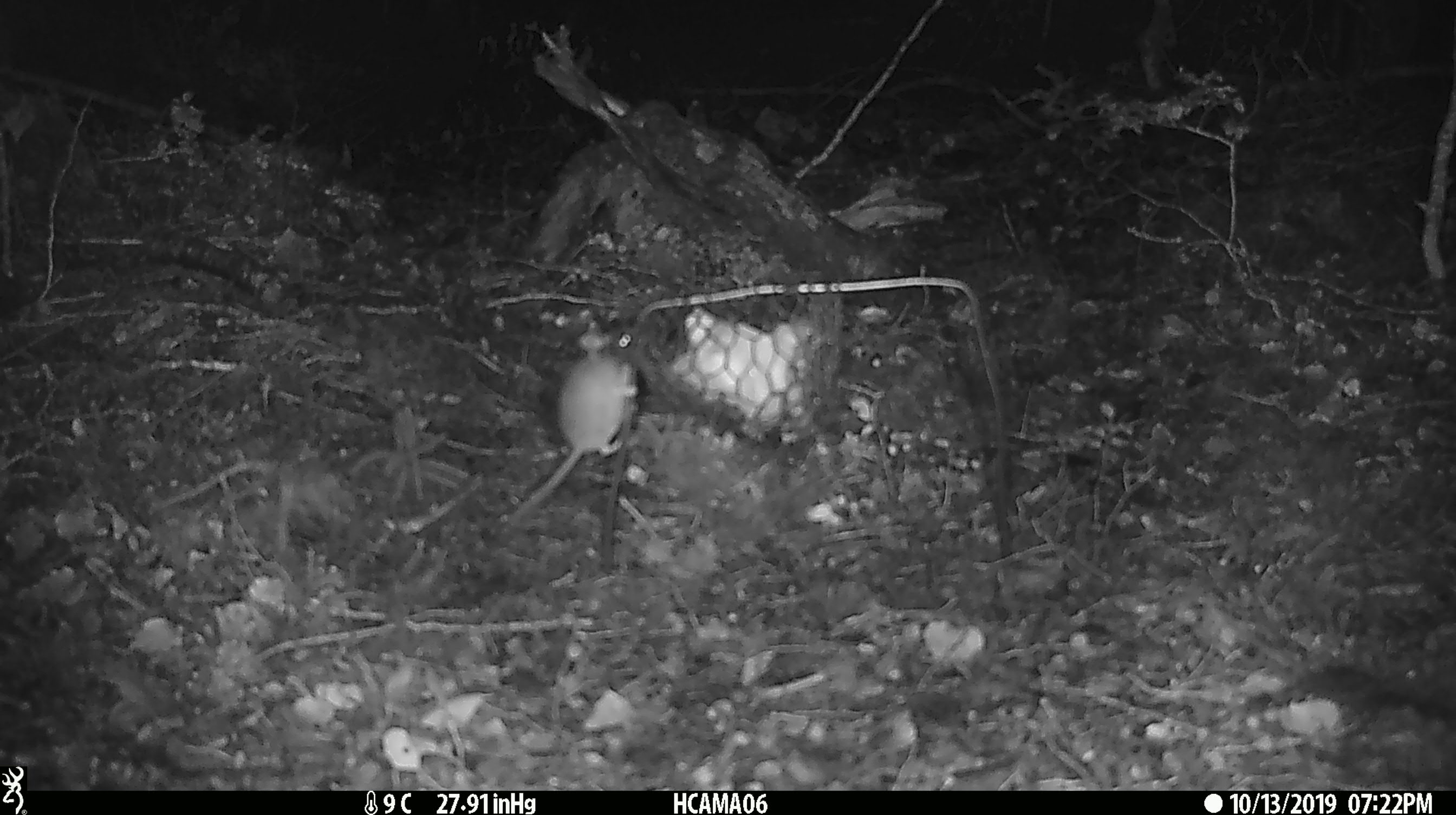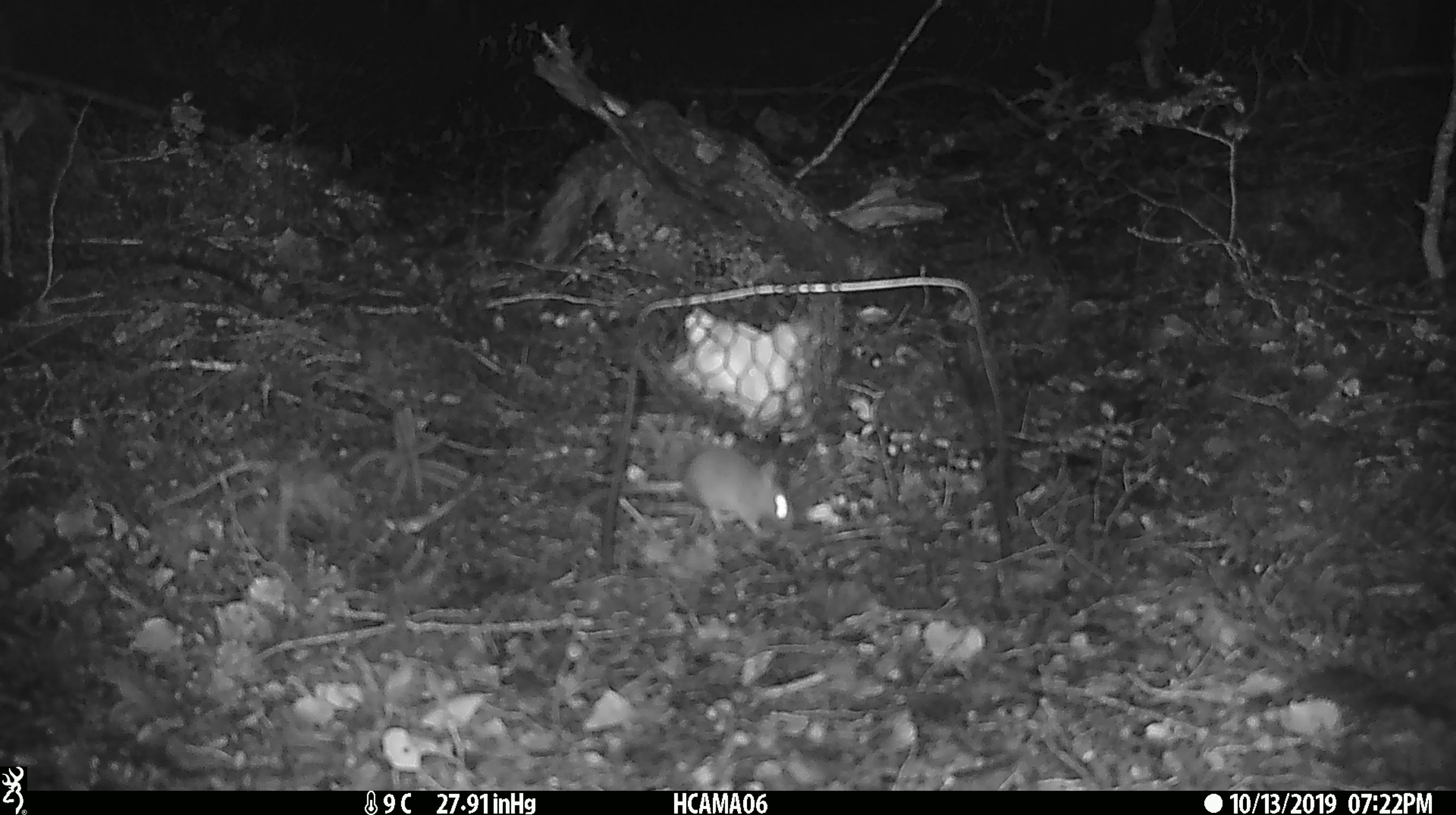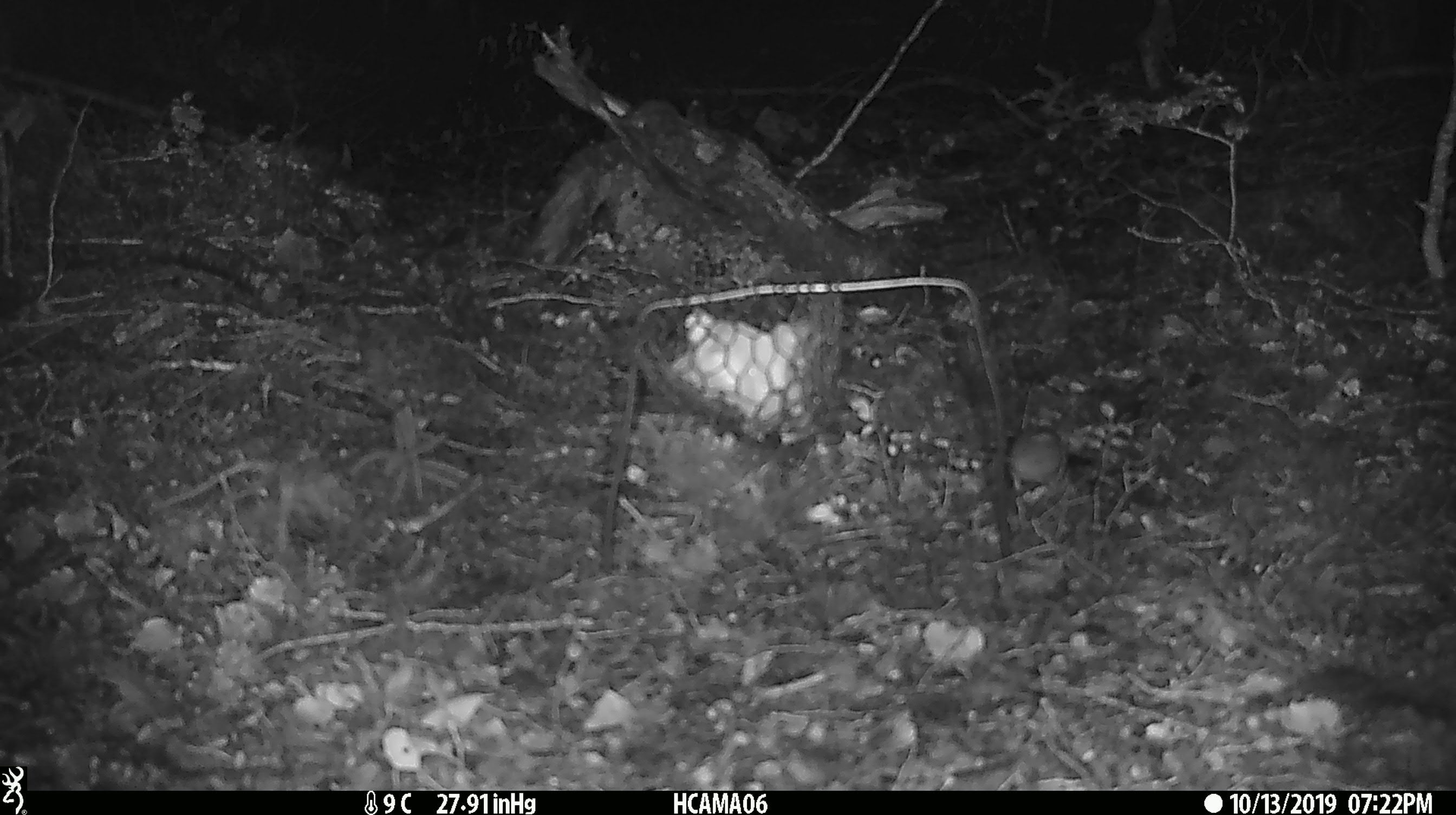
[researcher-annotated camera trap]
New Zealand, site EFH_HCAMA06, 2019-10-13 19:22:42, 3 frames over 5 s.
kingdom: Animalia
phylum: Chordata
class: Mammalia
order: Rodentia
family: Muridae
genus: Mus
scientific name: Mus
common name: mouse